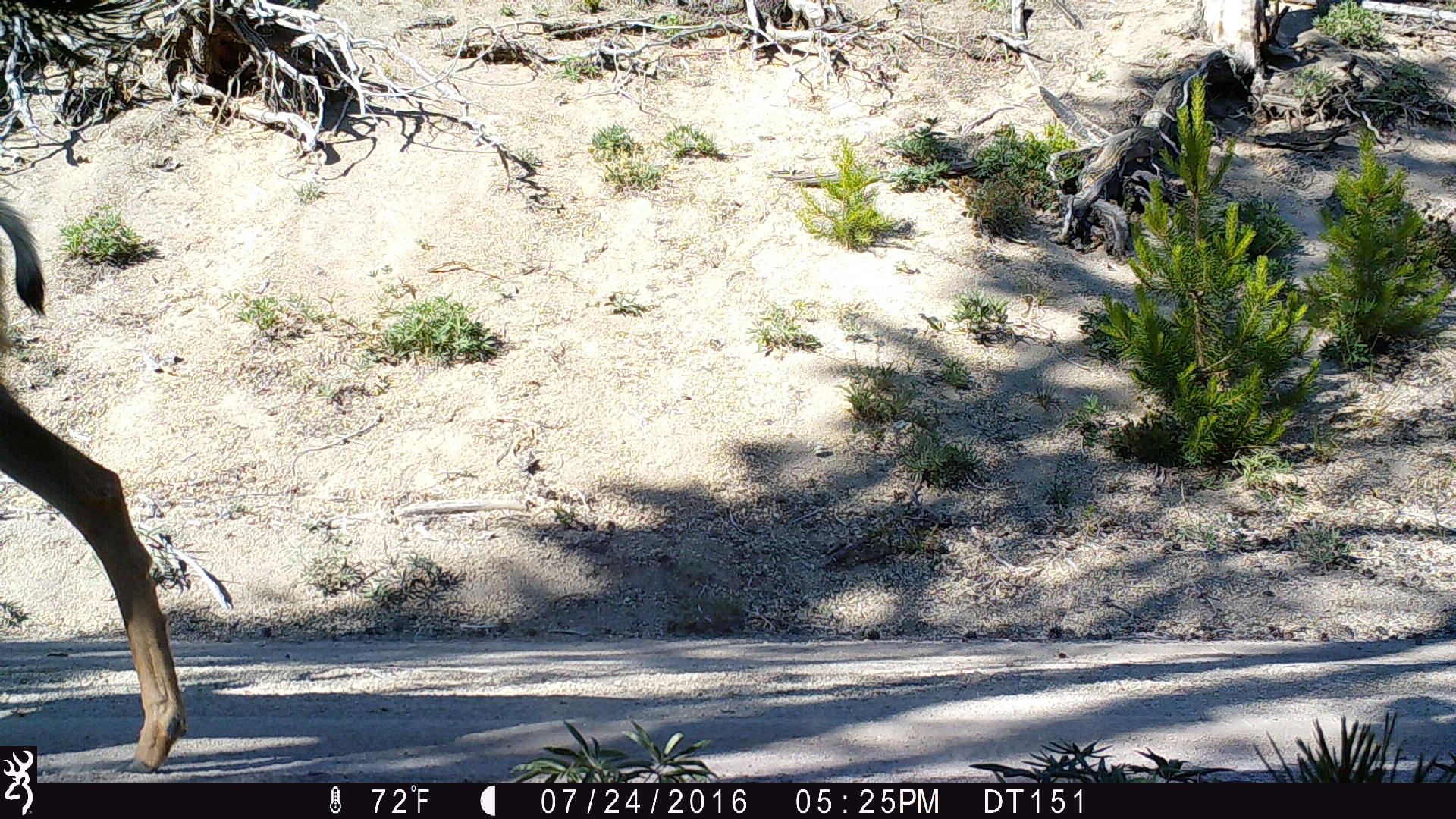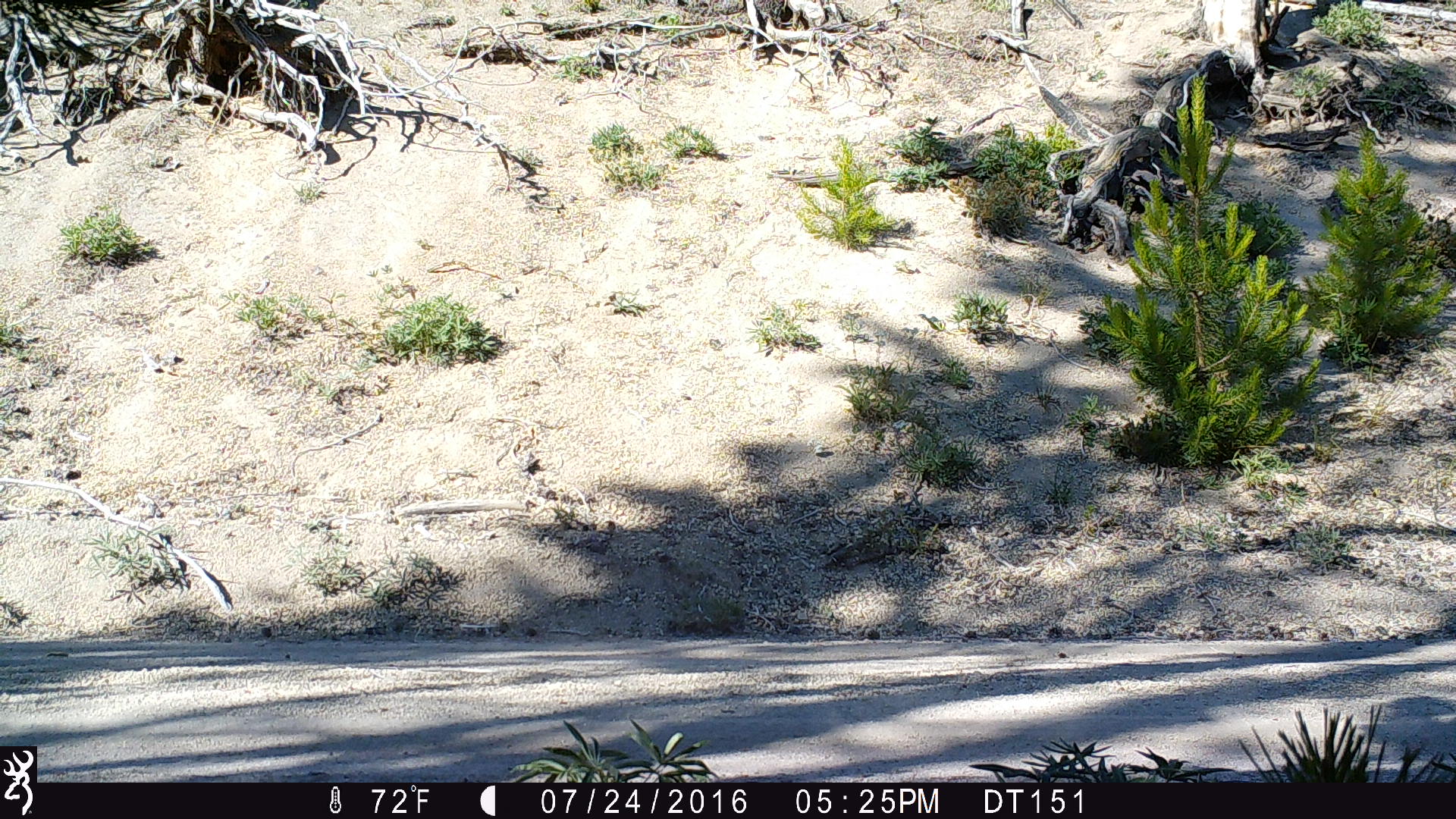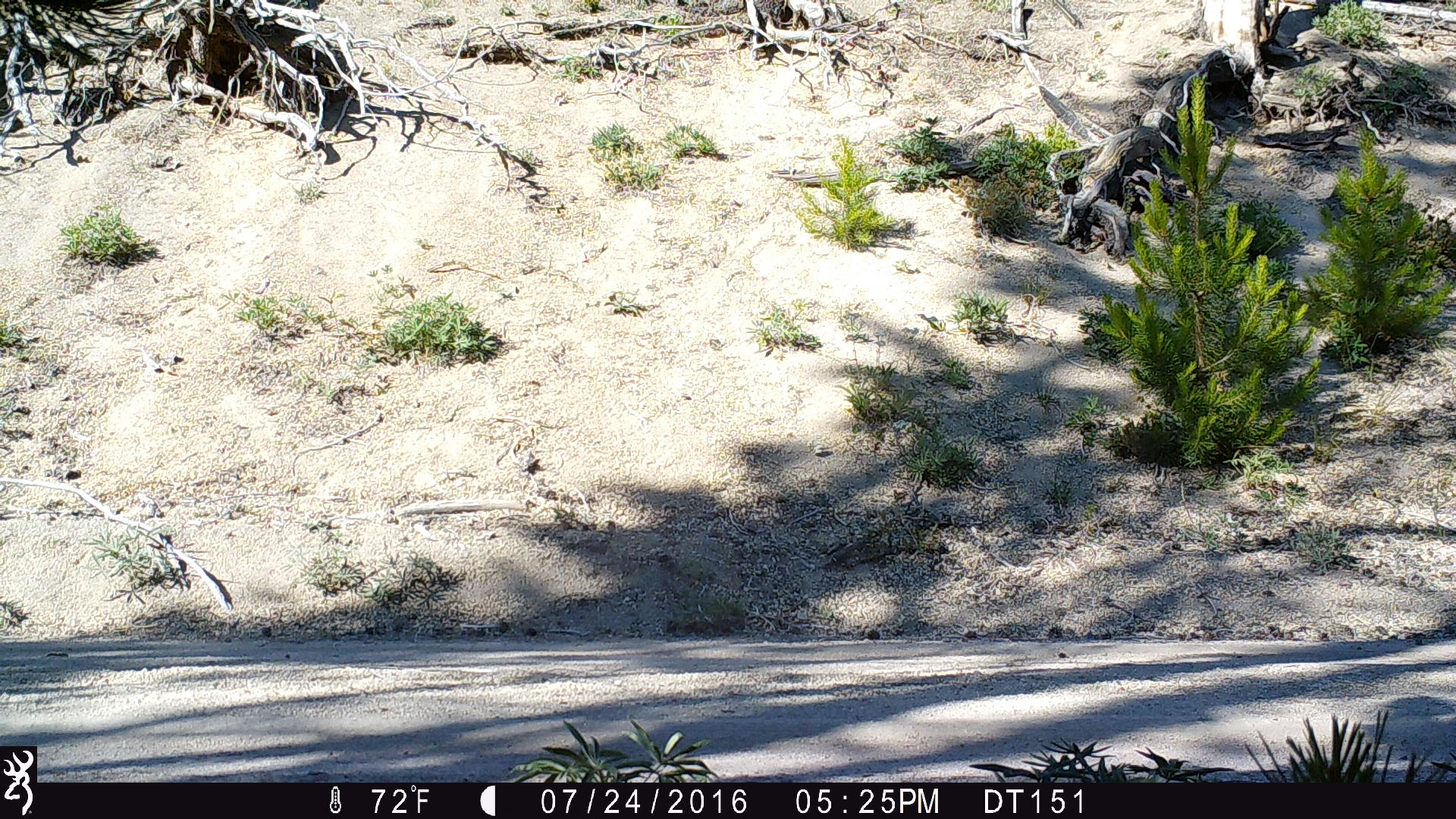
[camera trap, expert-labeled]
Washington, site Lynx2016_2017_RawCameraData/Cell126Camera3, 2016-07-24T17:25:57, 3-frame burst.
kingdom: Animalia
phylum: Chordata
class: Mammalia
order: Artiodactyla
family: Cervidae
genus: Odocoileus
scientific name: Odocoileus hemionus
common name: mule deer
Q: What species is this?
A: Odocoileus hemionus (mule deer).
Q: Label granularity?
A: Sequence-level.